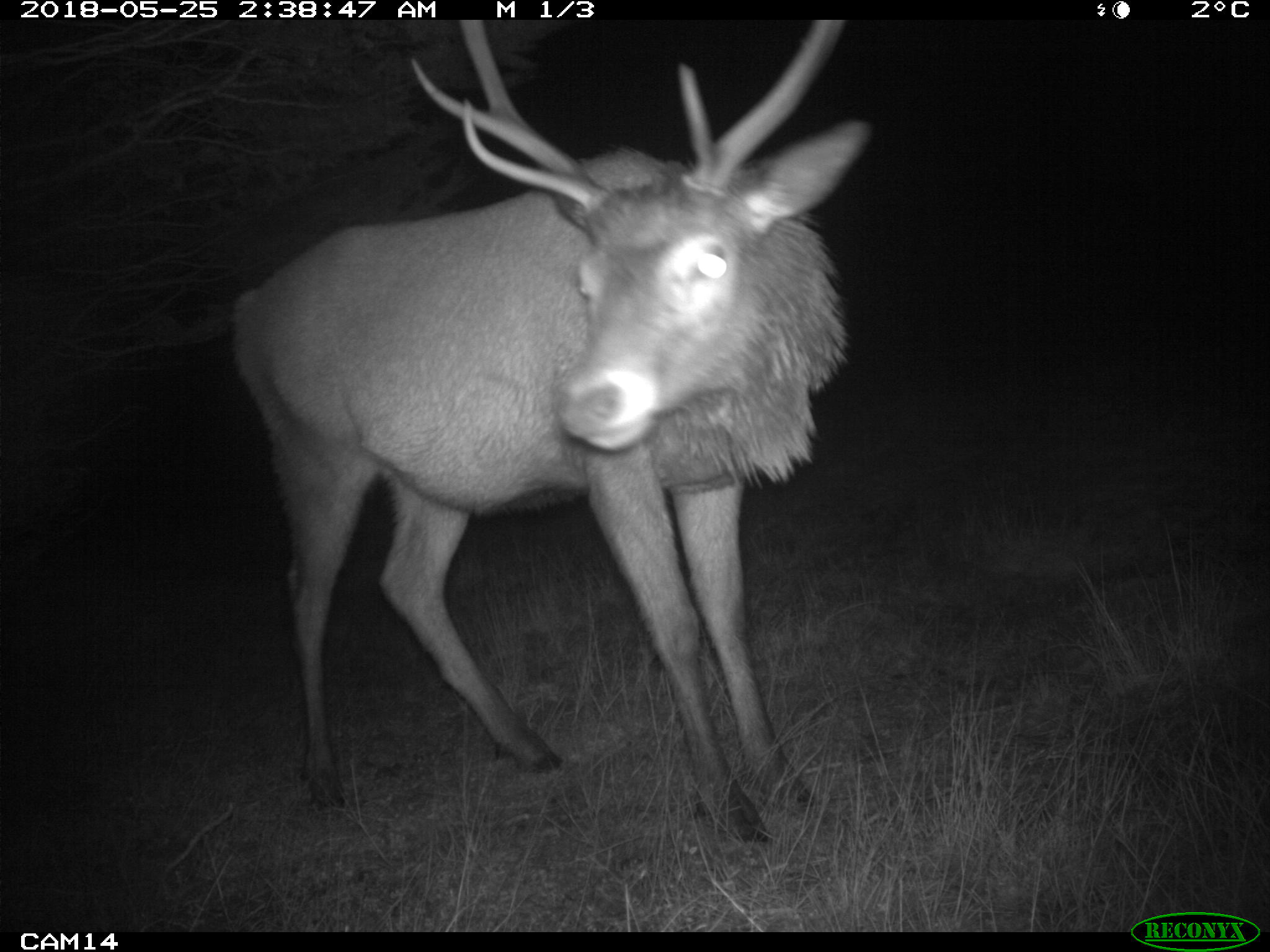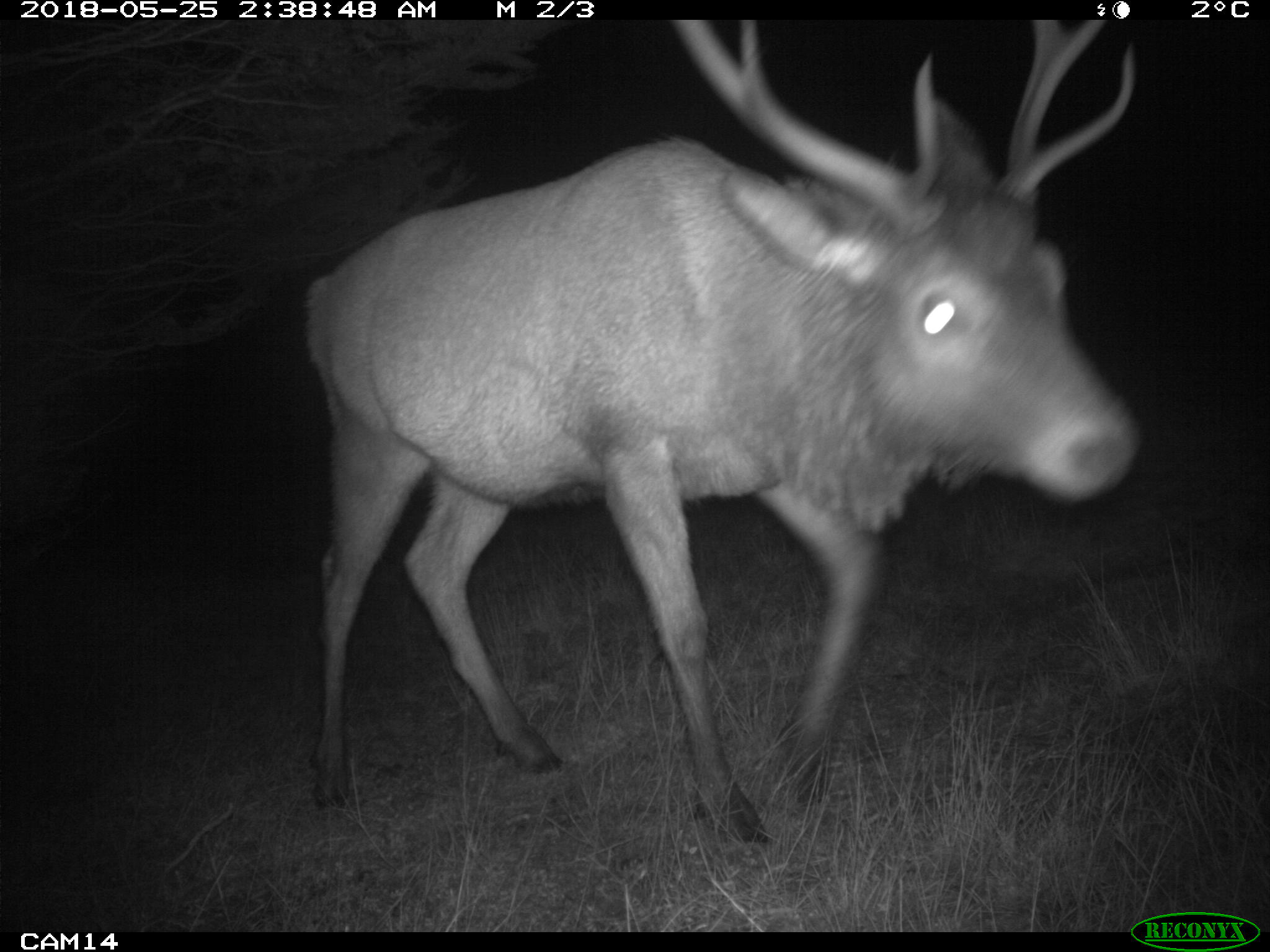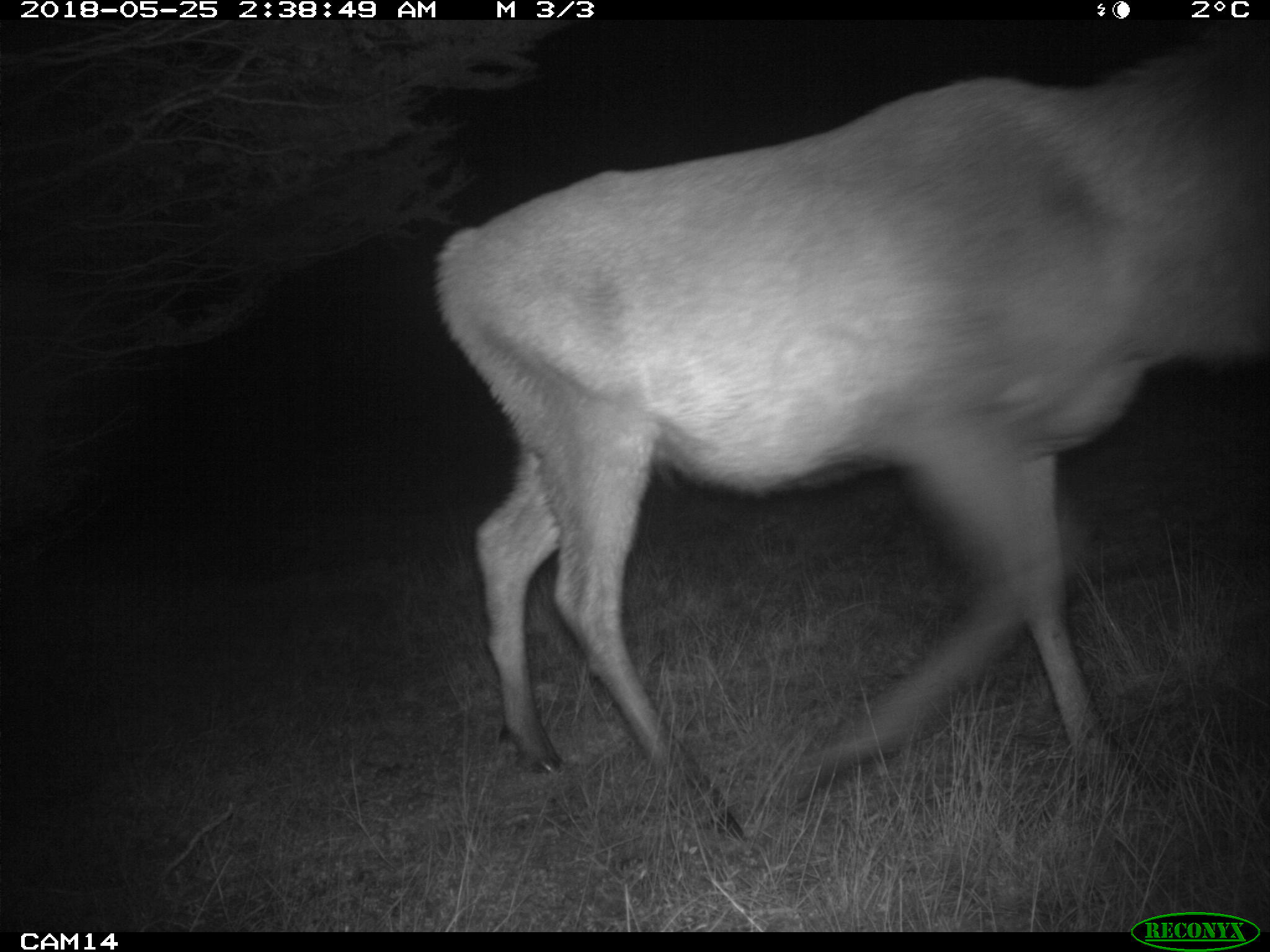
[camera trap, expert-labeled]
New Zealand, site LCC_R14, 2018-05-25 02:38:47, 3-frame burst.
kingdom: Animalia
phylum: Chordata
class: Mammalia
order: Artiodactyla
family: Cervidae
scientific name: Cervidae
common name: deer